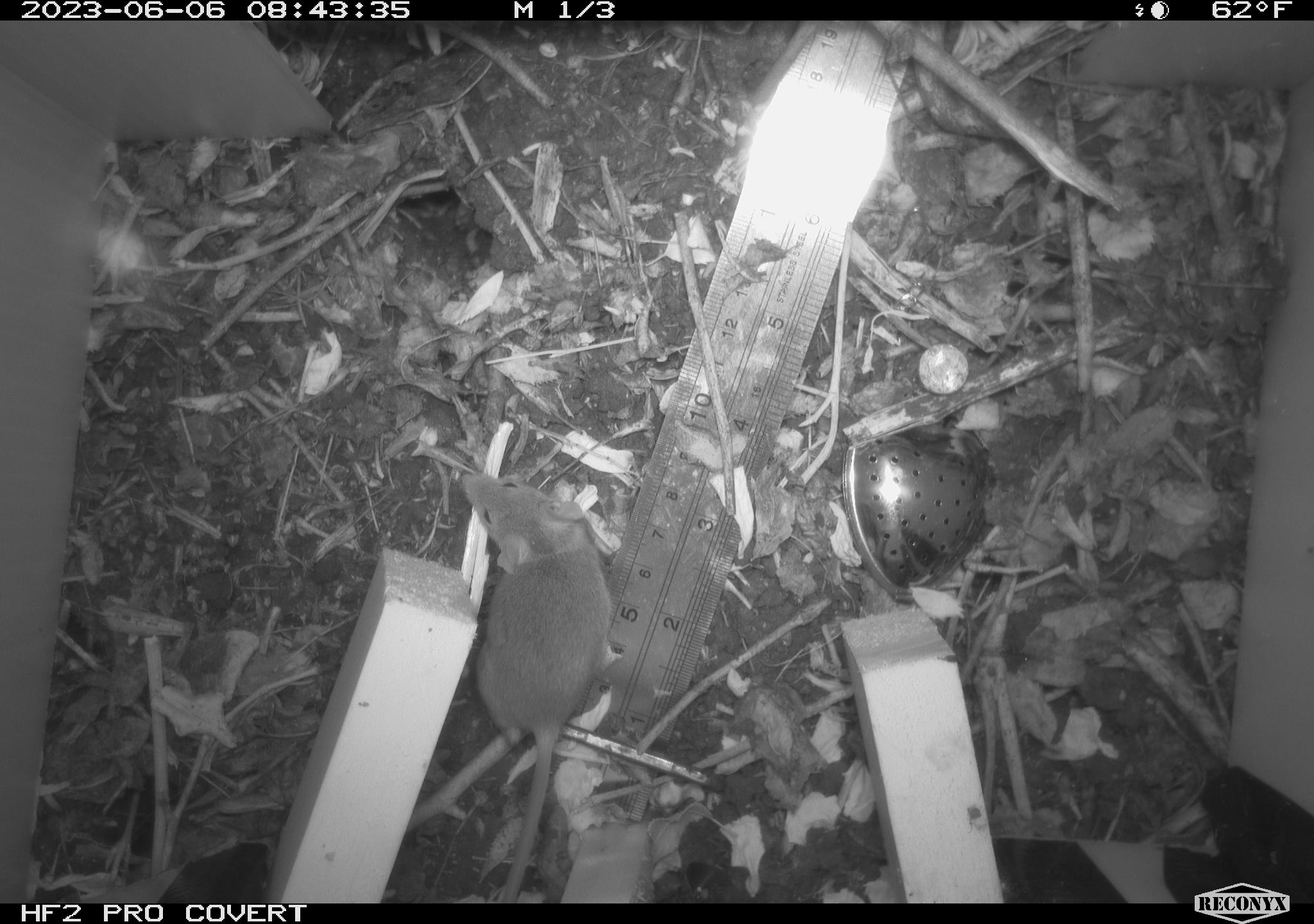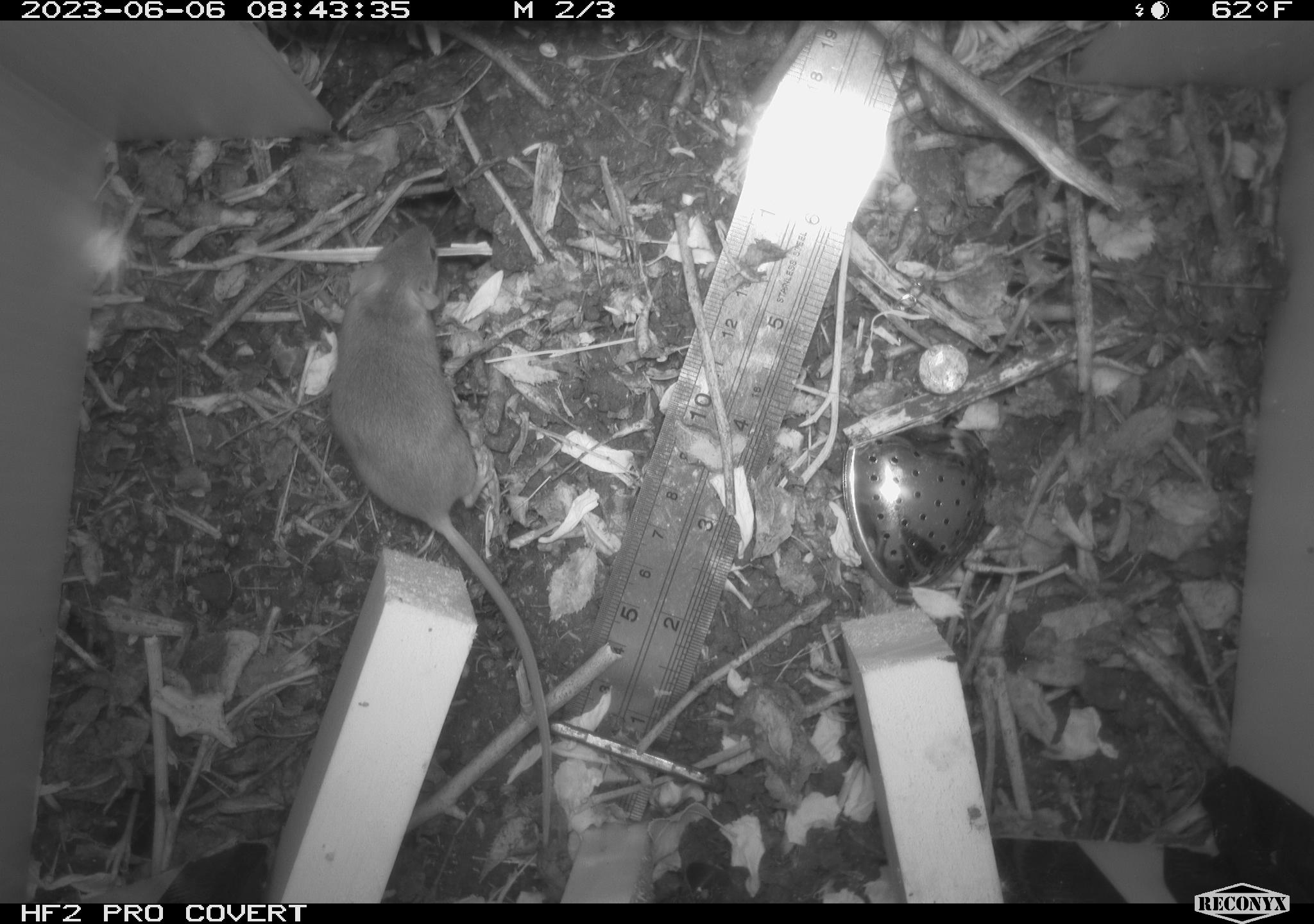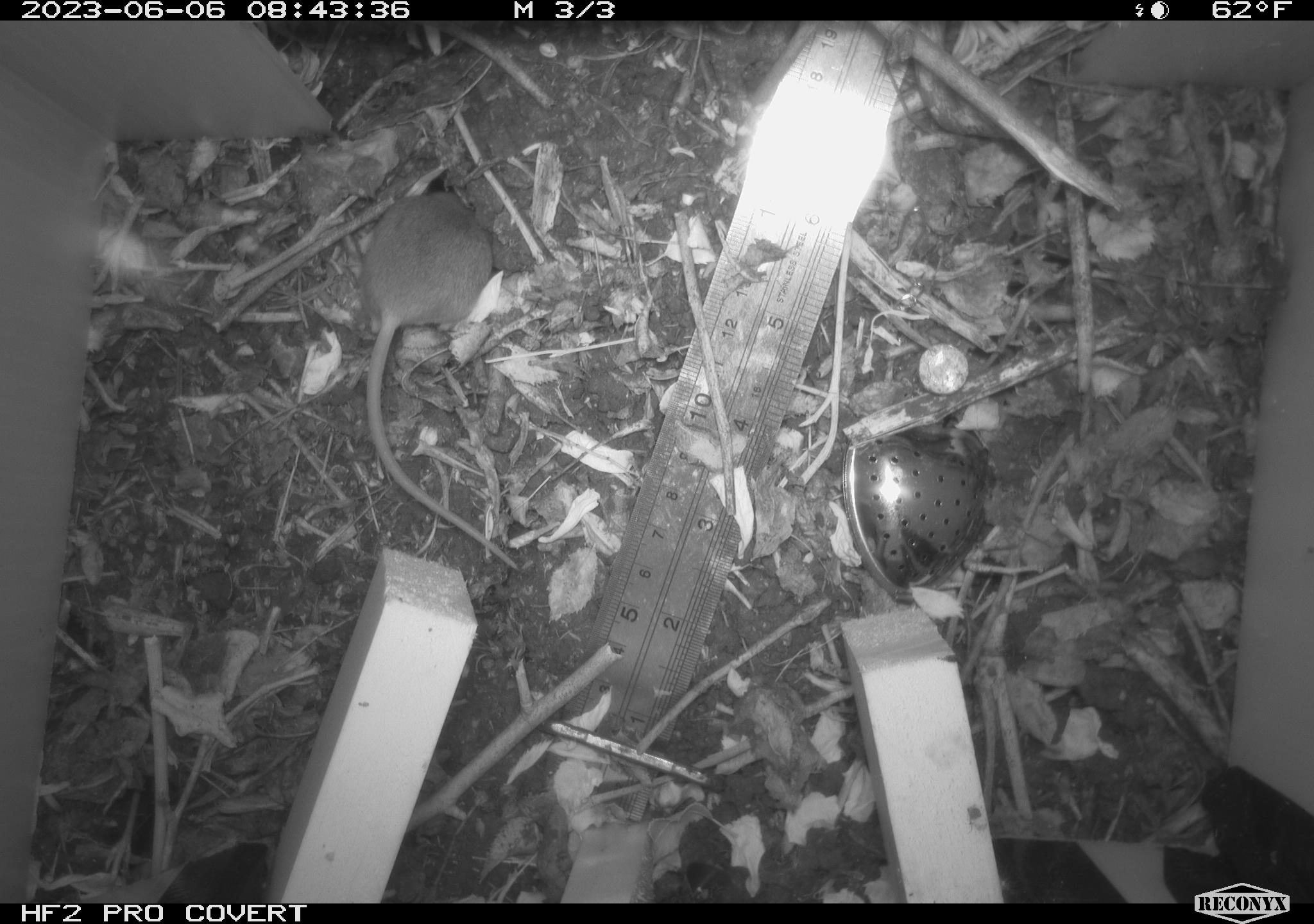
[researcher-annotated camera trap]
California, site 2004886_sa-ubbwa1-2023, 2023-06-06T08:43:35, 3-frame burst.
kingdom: Animalia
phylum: Chordata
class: Mammalia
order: Rodentia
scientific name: Rodentia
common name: rodent